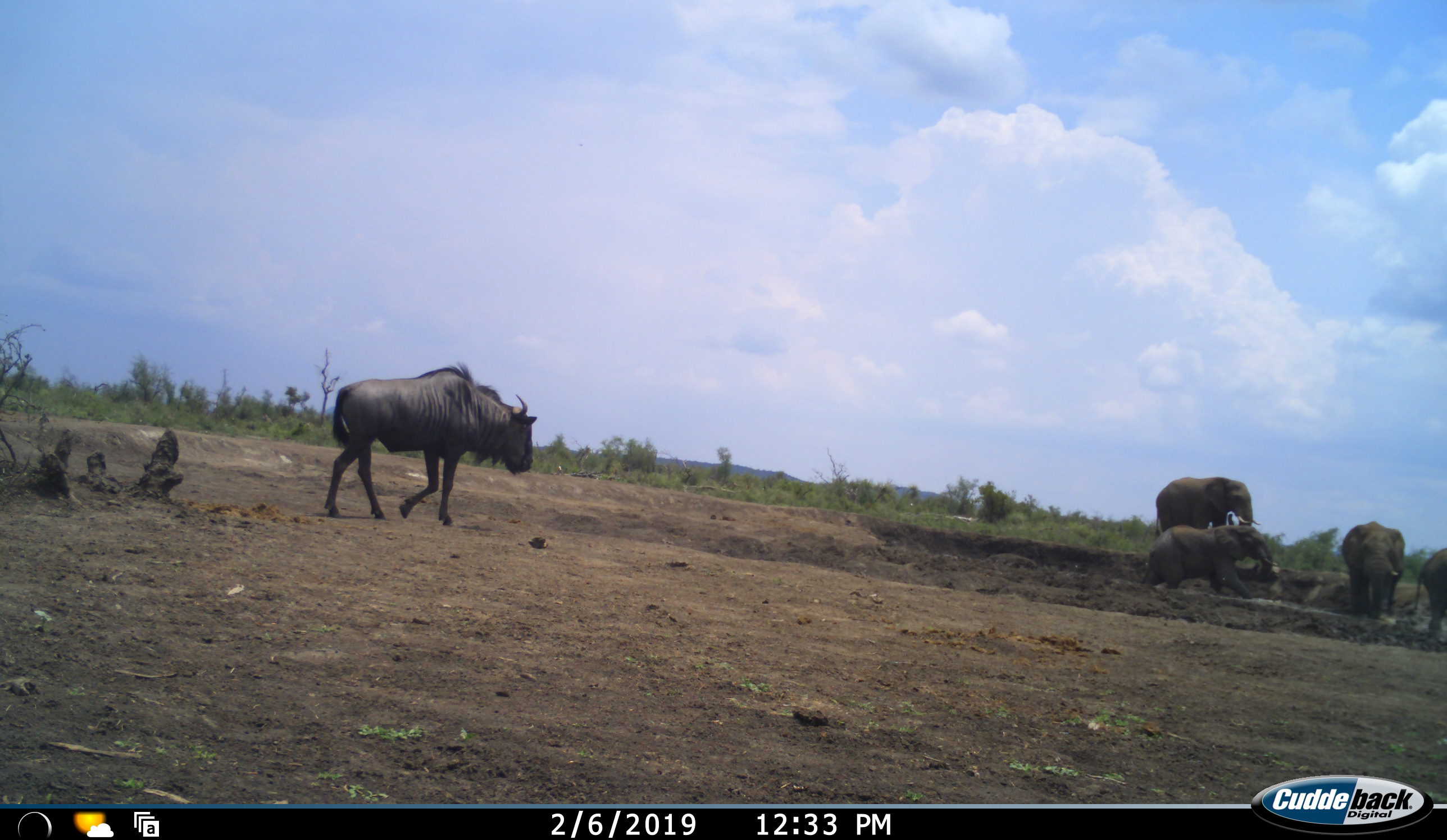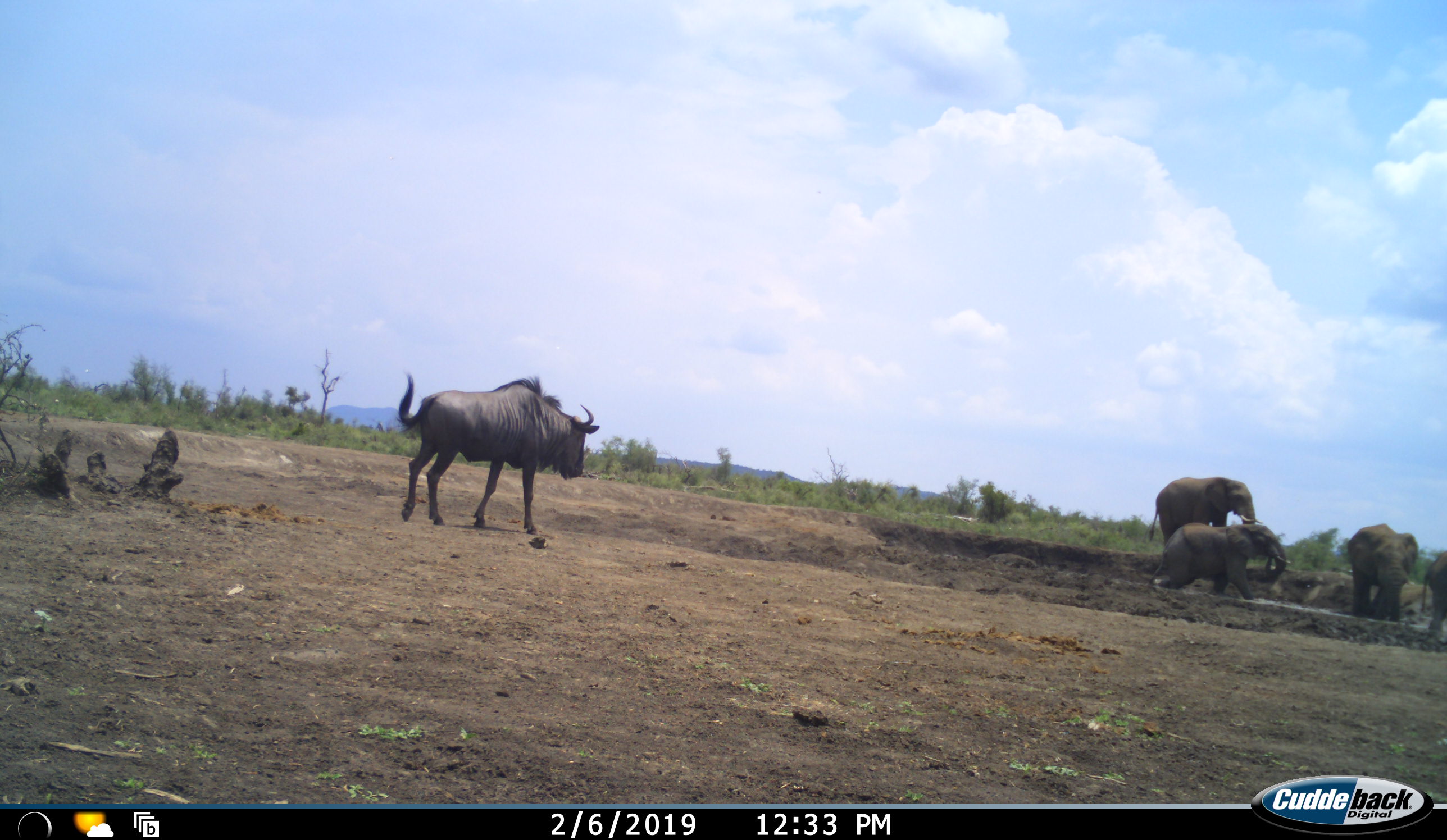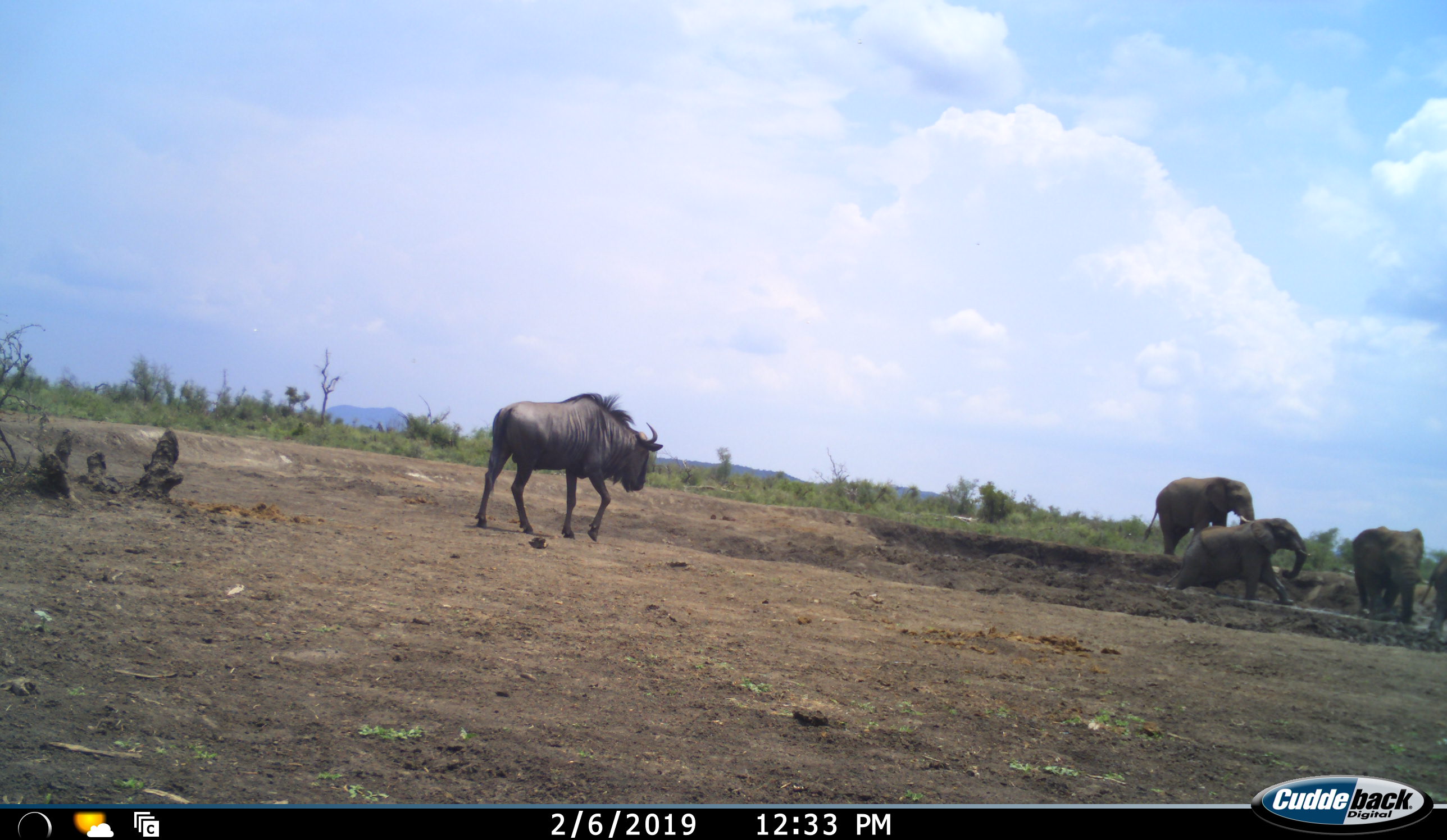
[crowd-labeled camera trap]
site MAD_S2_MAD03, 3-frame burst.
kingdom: Animalia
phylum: Chordata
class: Mammalia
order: Proboscidea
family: Elephantidae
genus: Loxodonta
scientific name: Loxodonta africana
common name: african bush elephant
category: elephant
Elephant (african bush elephant) (Loxodonta africana), count 4. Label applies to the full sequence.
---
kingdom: Animalia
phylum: Chordata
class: Mammalia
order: Artiodactyla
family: Bovidae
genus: Connochaetes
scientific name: Connochaetes taurinus taurinus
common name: blue wildebeest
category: wildebeestblue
Wildebeestblue (blue wildebeest) (Connochaetes taurinus taurinus), count 1. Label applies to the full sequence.